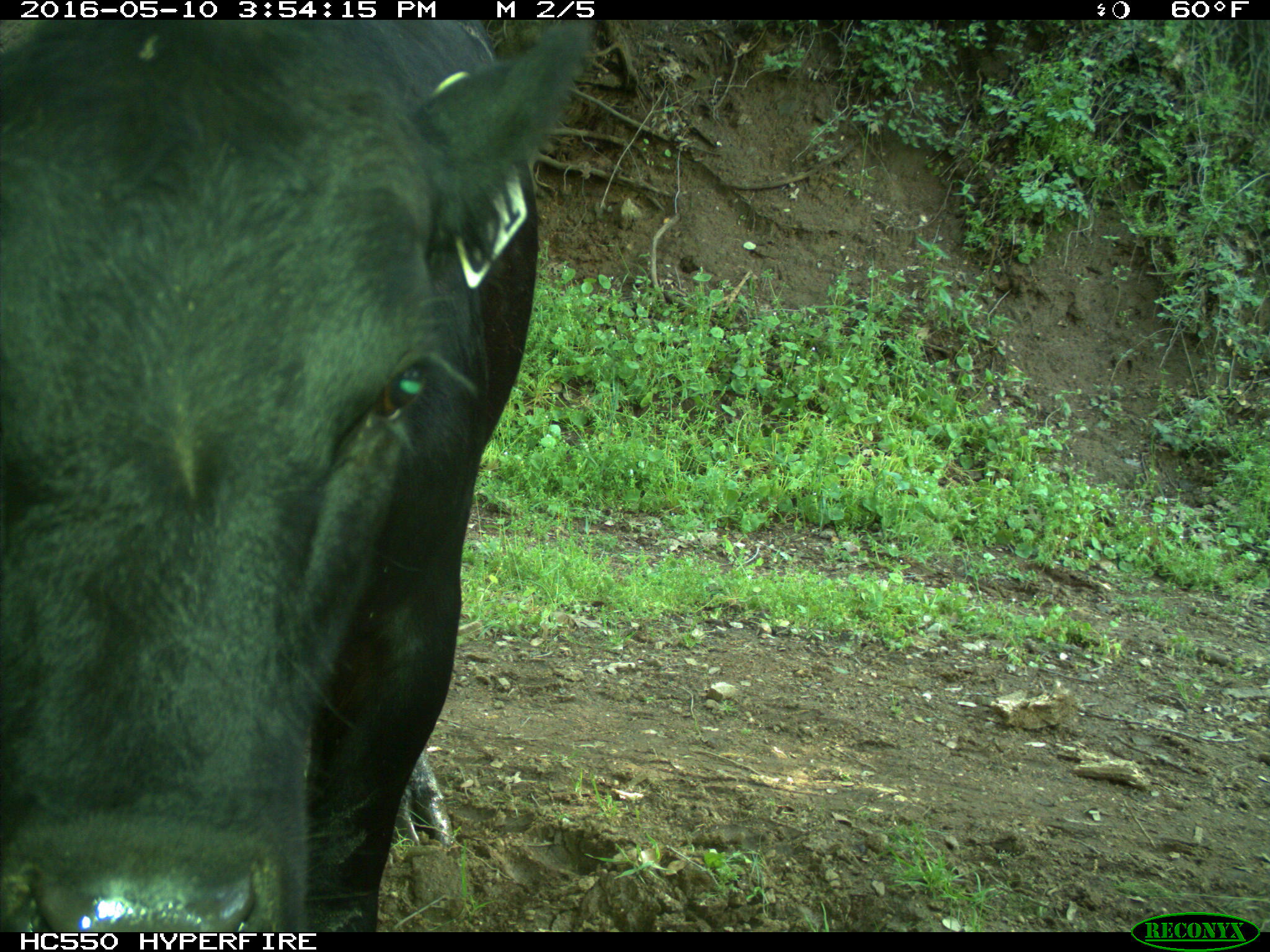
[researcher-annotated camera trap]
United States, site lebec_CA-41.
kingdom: Animalia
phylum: Chordata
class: Mammalia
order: Artiodactyla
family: Bovidae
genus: Bos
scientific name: Bos taurus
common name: domestic cow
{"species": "Bos taurus (domestic cow)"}